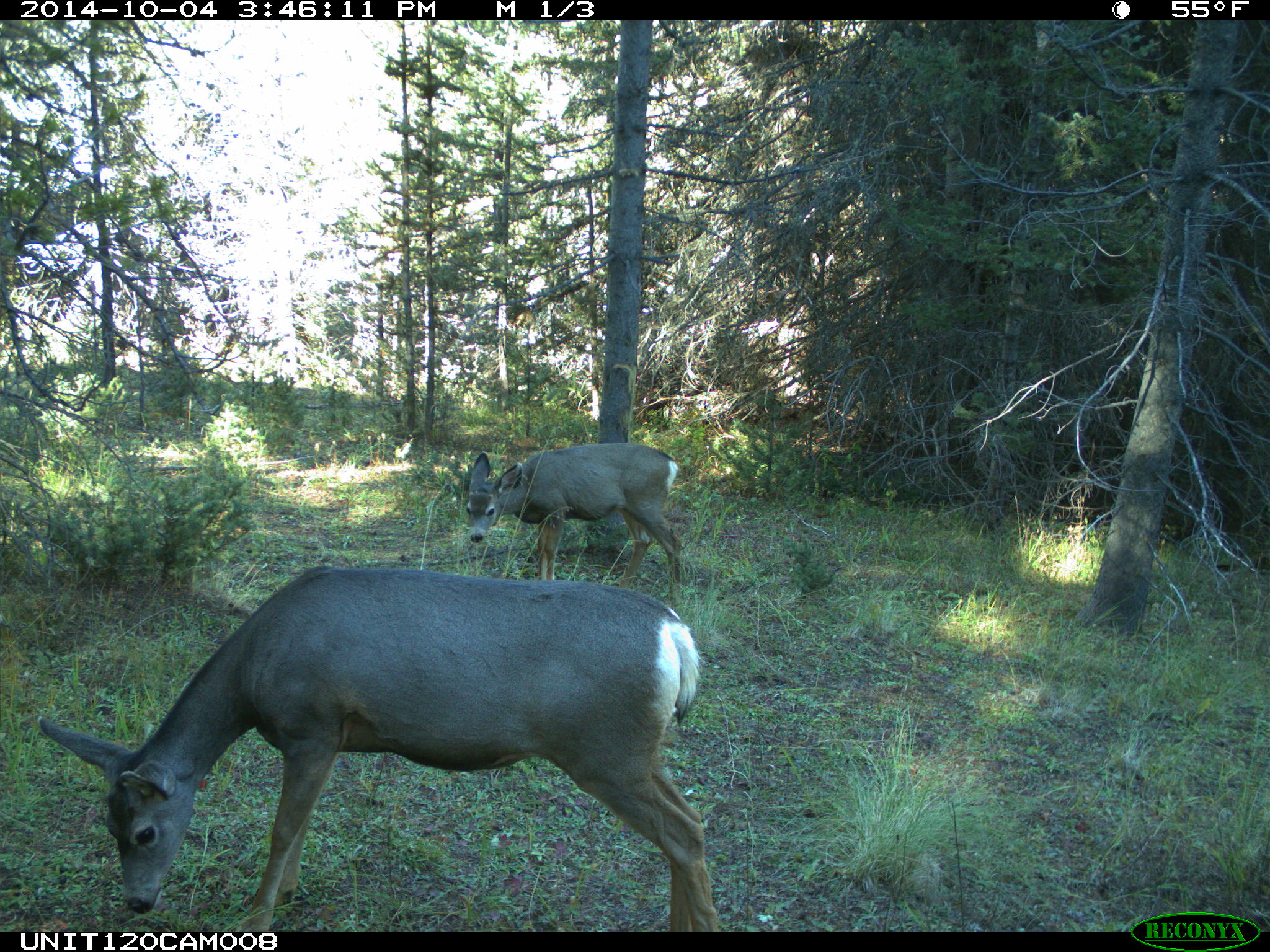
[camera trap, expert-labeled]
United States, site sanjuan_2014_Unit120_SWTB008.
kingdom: Animalia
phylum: Chordata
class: Mammalia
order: Artiodactyla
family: Cervidae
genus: Odocoileus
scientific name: Odocoileus hemionus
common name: mule deer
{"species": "Odocoileus hemionus (mule deer)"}